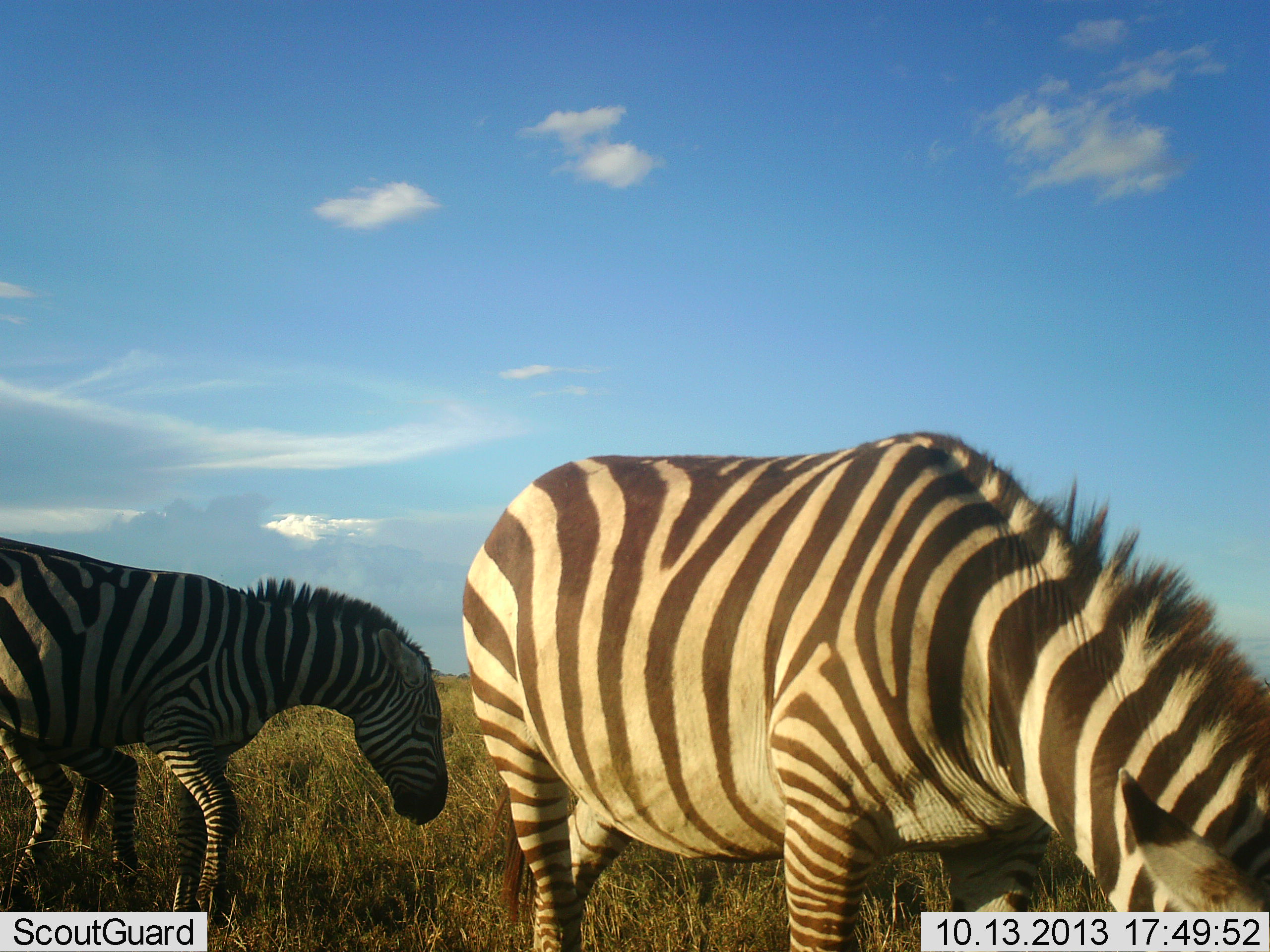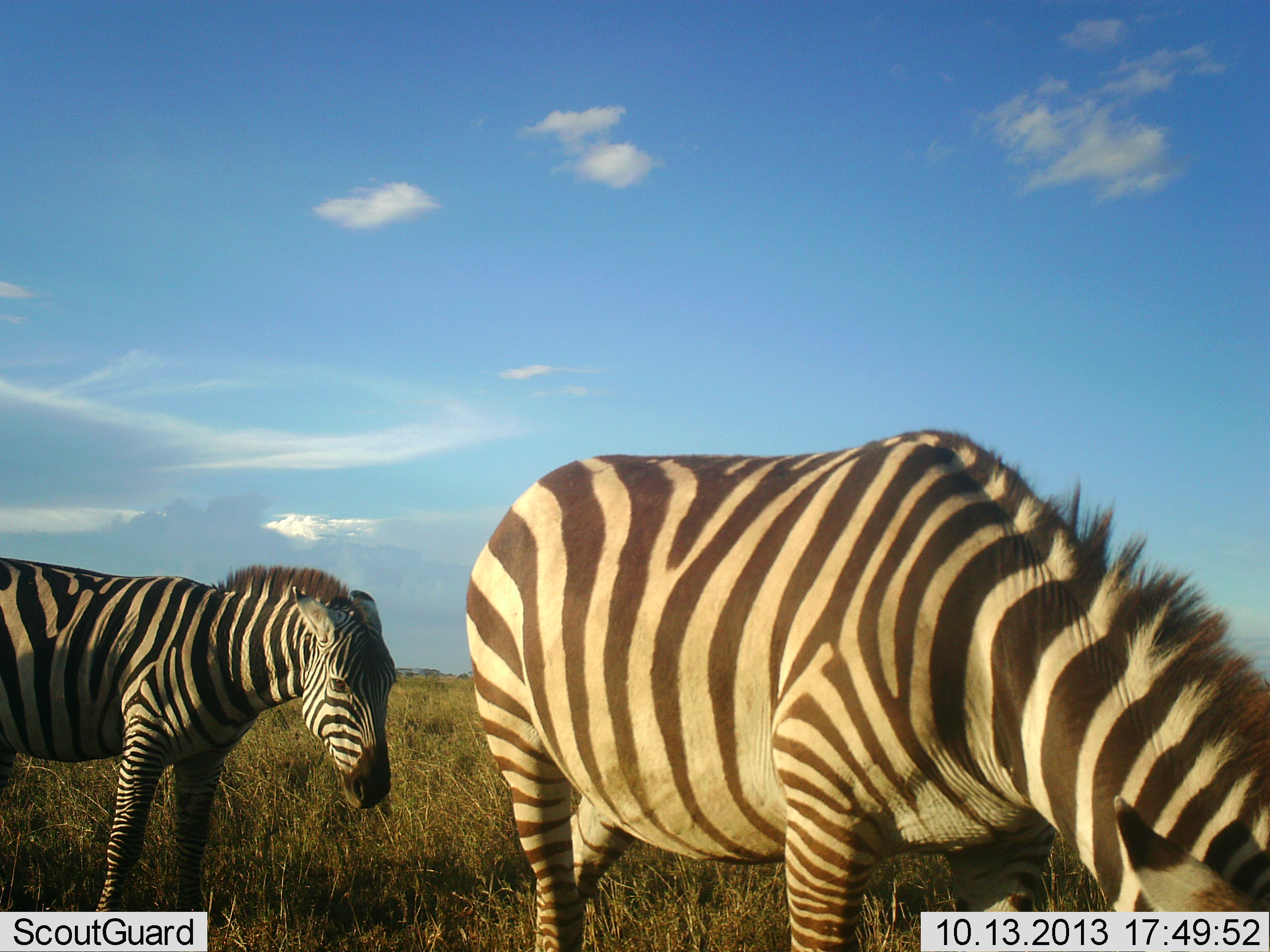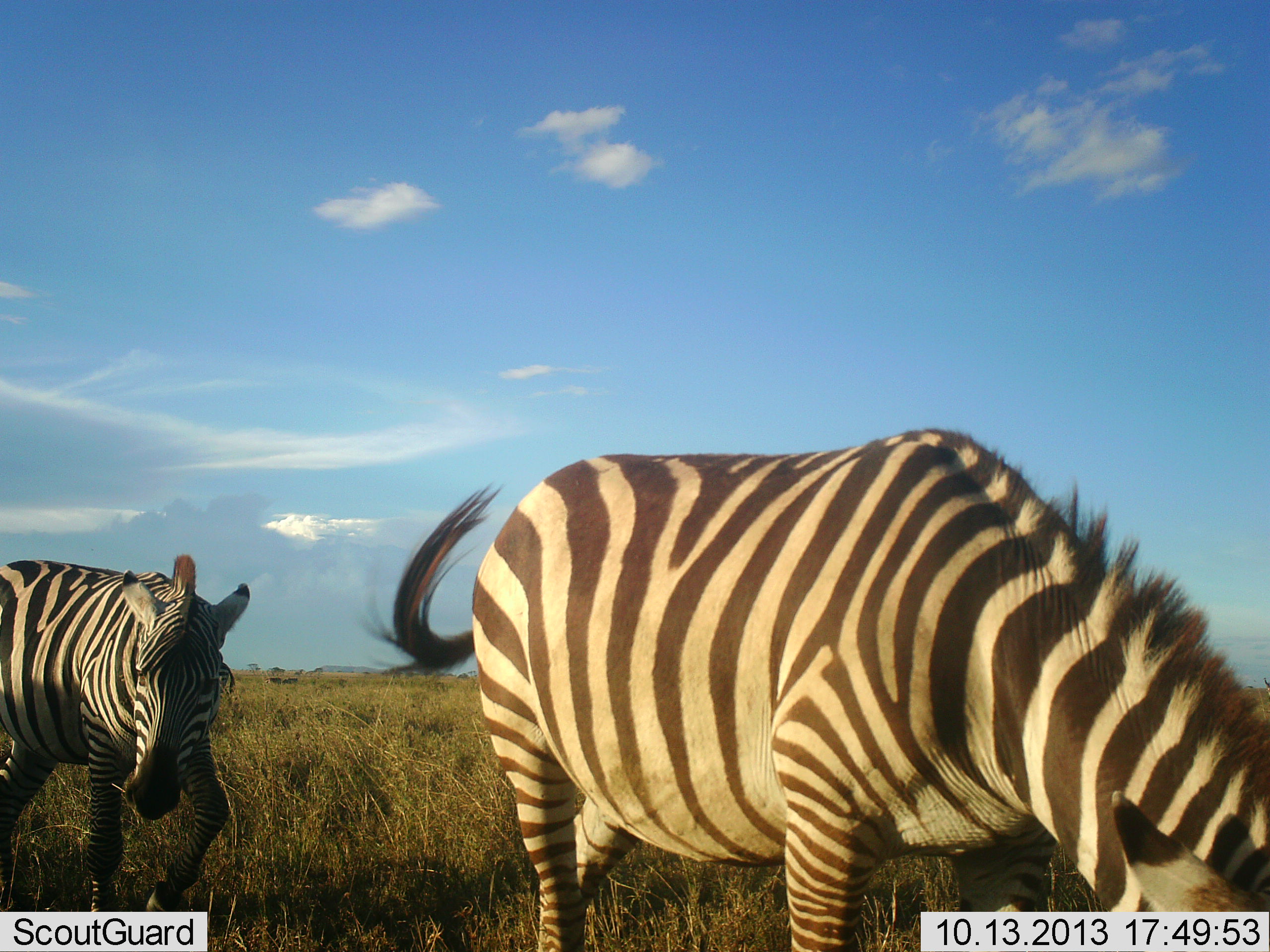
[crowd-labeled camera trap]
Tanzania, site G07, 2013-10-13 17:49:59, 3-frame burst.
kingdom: Animalia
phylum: Chordata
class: Mammalia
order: Perissodactyla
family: Equidae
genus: Equus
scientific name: Equus quagga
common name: plains zebra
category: zebra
Zebra (plains zebra) (Equus quagga), count 2. Behavior (volunteer vote fractions): standing 44%, resting 0%, moving 25%, interacting 19%. Young present (vote fraction): 0%. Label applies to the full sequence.